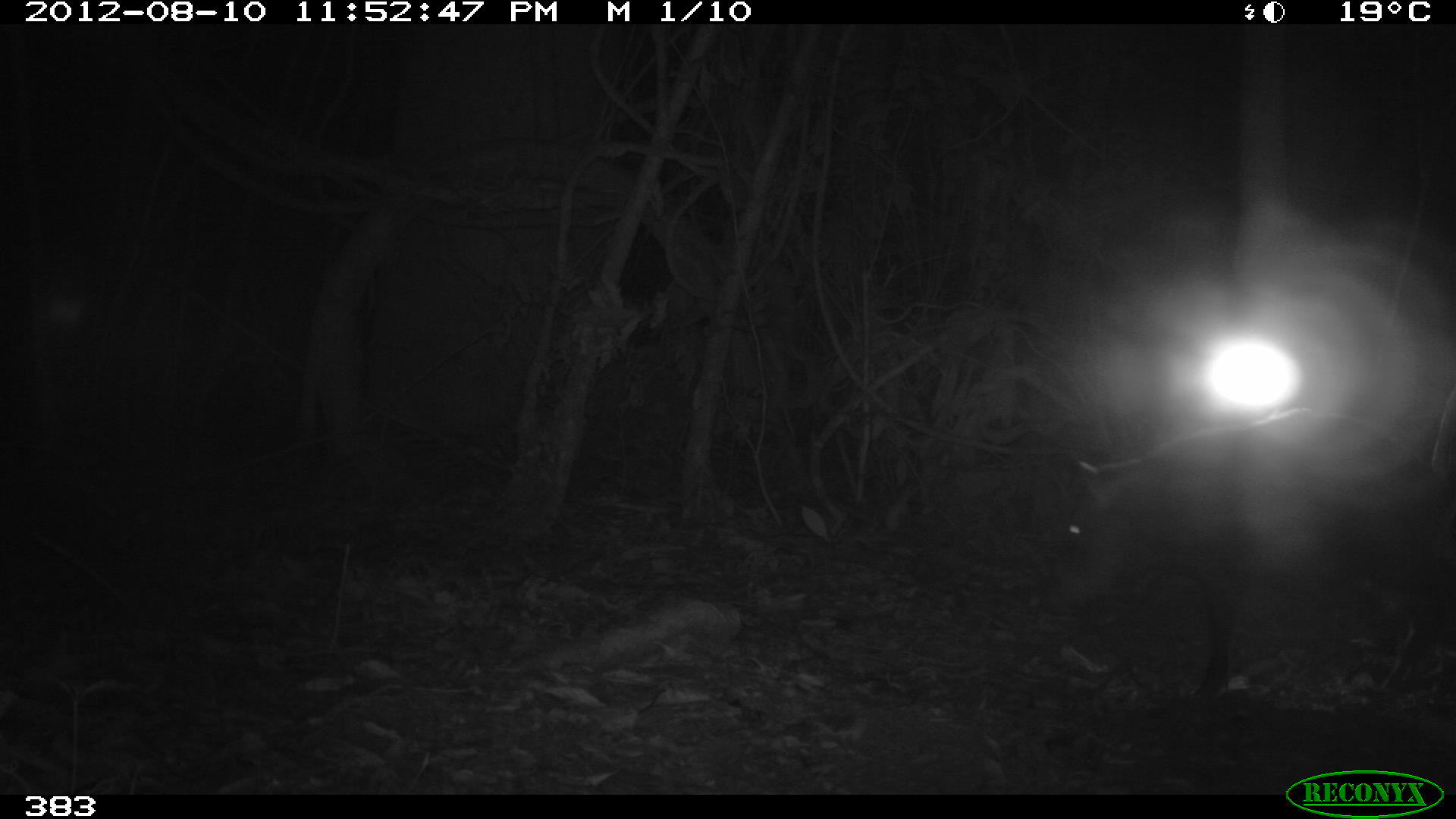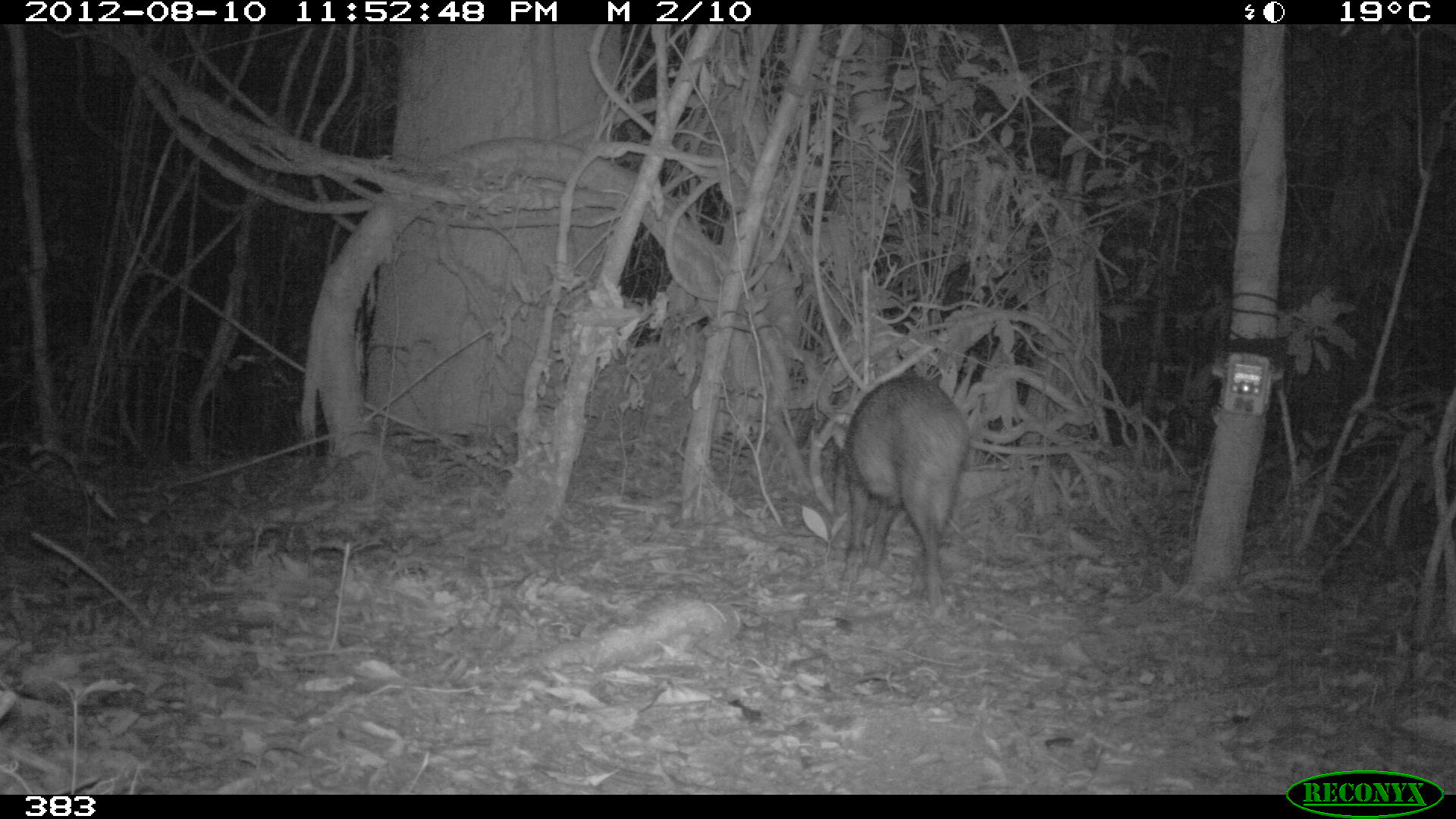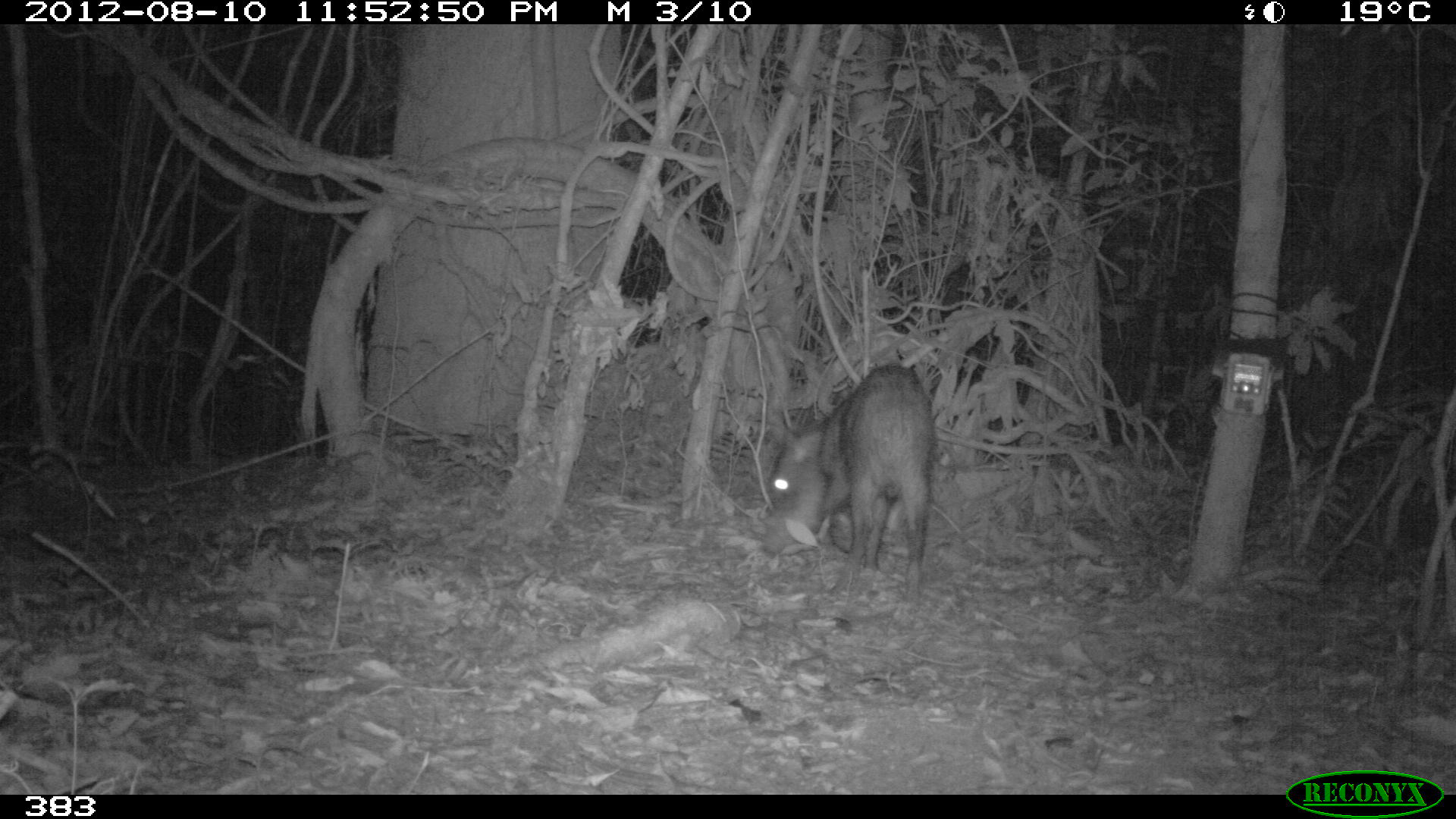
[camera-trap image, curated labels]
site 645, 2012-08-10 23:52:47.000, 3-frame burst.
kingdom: Animalia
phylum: Chordata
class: Mammalia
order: Artiodactyla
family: Tayassuidae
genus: Tayassu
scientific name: Tayassu pecari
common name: white-lipped peccary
Tayassu pecari (white-lipped peccary).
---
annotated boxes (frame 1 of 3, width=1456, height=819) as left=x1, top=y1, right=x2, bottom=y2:
tayassu pecari: left=1052, top=406, right=1456, bottom=701